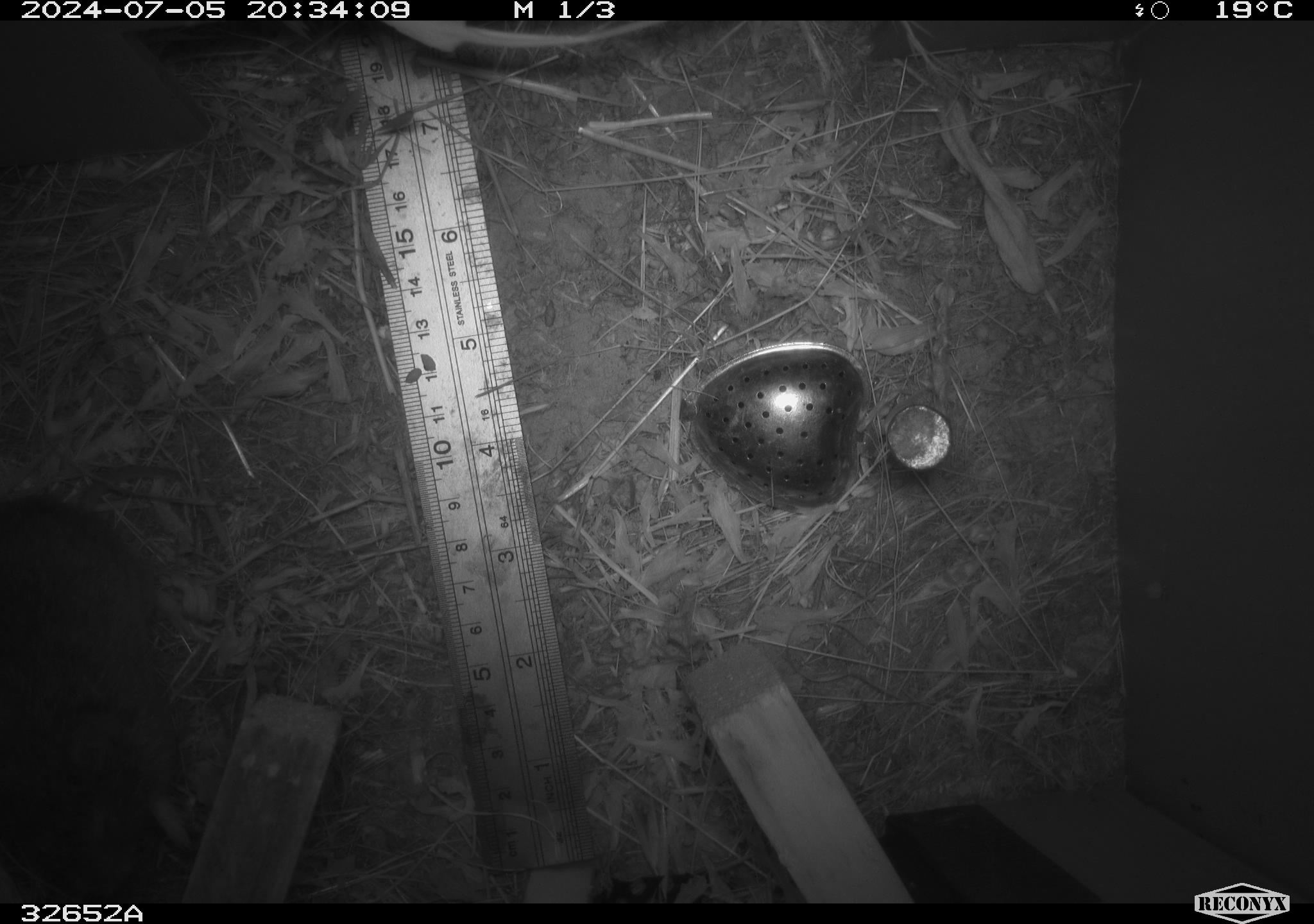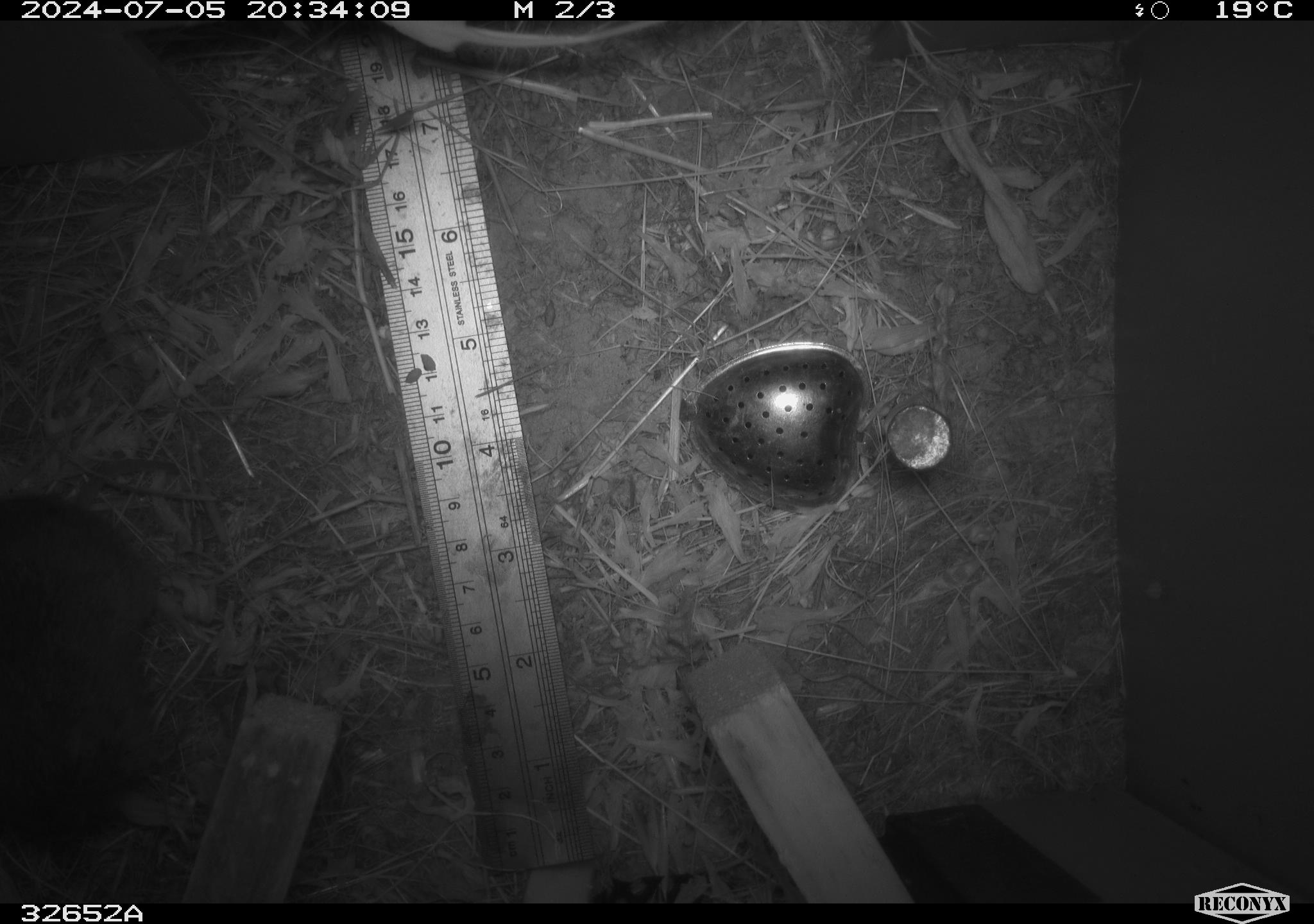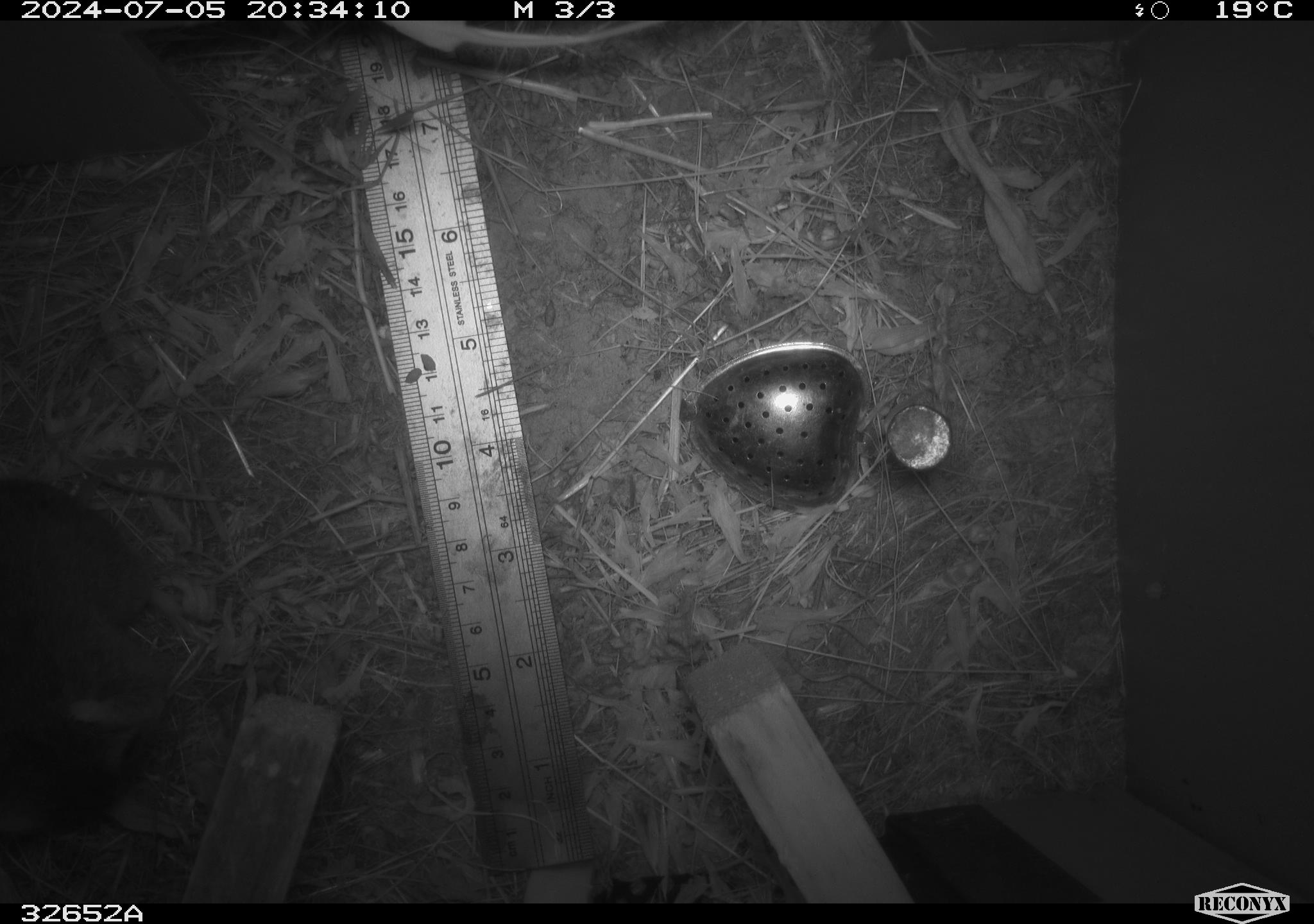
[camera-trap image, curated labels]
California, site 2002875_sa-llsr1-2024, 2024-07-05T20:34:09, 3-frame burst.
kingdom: Animalia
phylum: Chordata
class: Mammalia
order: Rodentia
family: Cricetidae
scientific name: Arvicolinae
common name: voles, lemmings, and muskrats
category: arvicolinae subfamily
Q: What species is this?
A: Arvicolinae subfamily (voles, lemmings, and muskrats) (Arvicolinae).